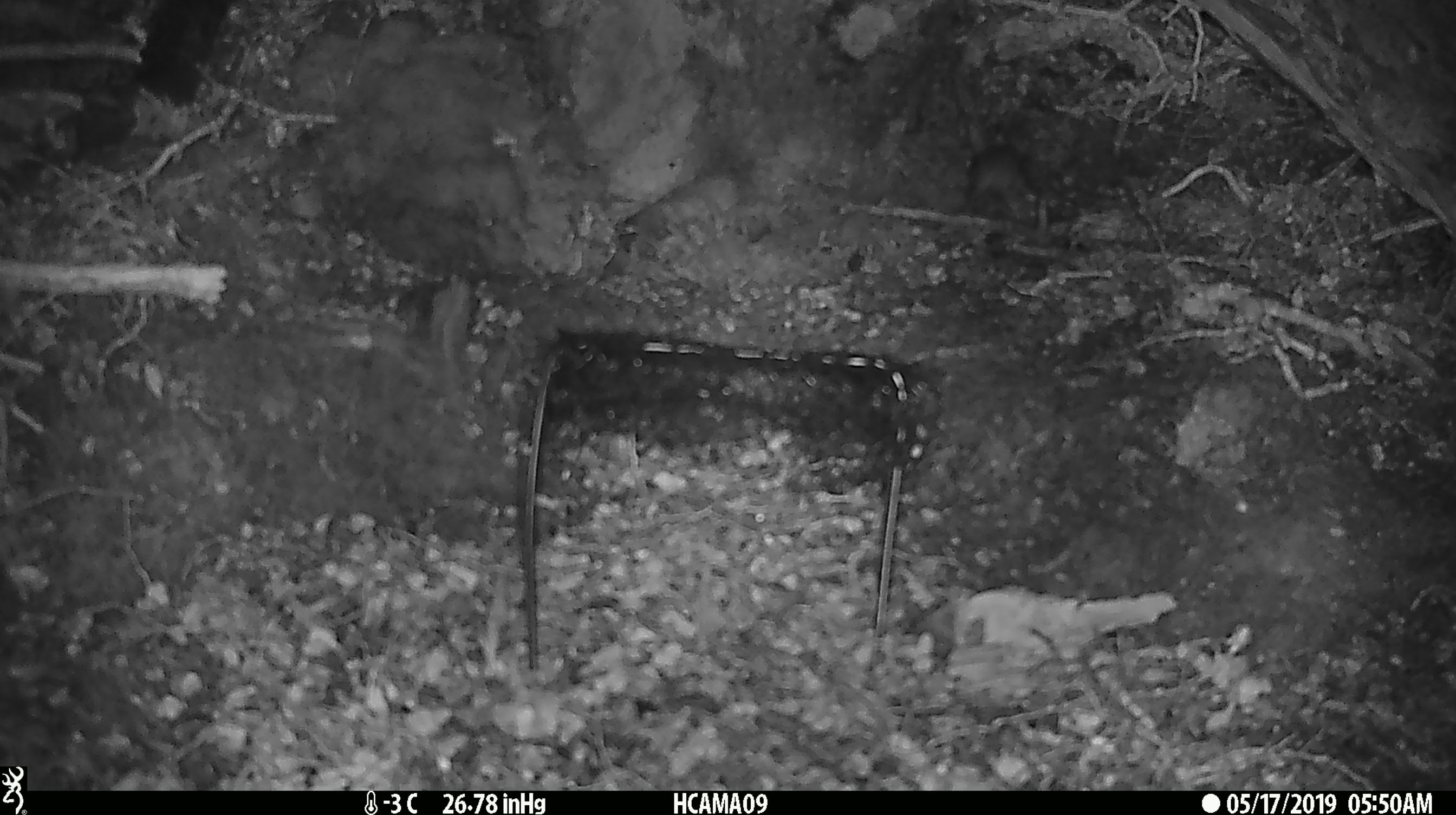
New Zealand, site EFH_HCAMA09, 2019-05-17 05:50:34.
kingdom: Animalia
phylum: Chordata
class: Mammalia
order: Rodentia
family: Muridae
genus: Rattus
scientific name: Rattus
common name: rat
Rat (Rattus).